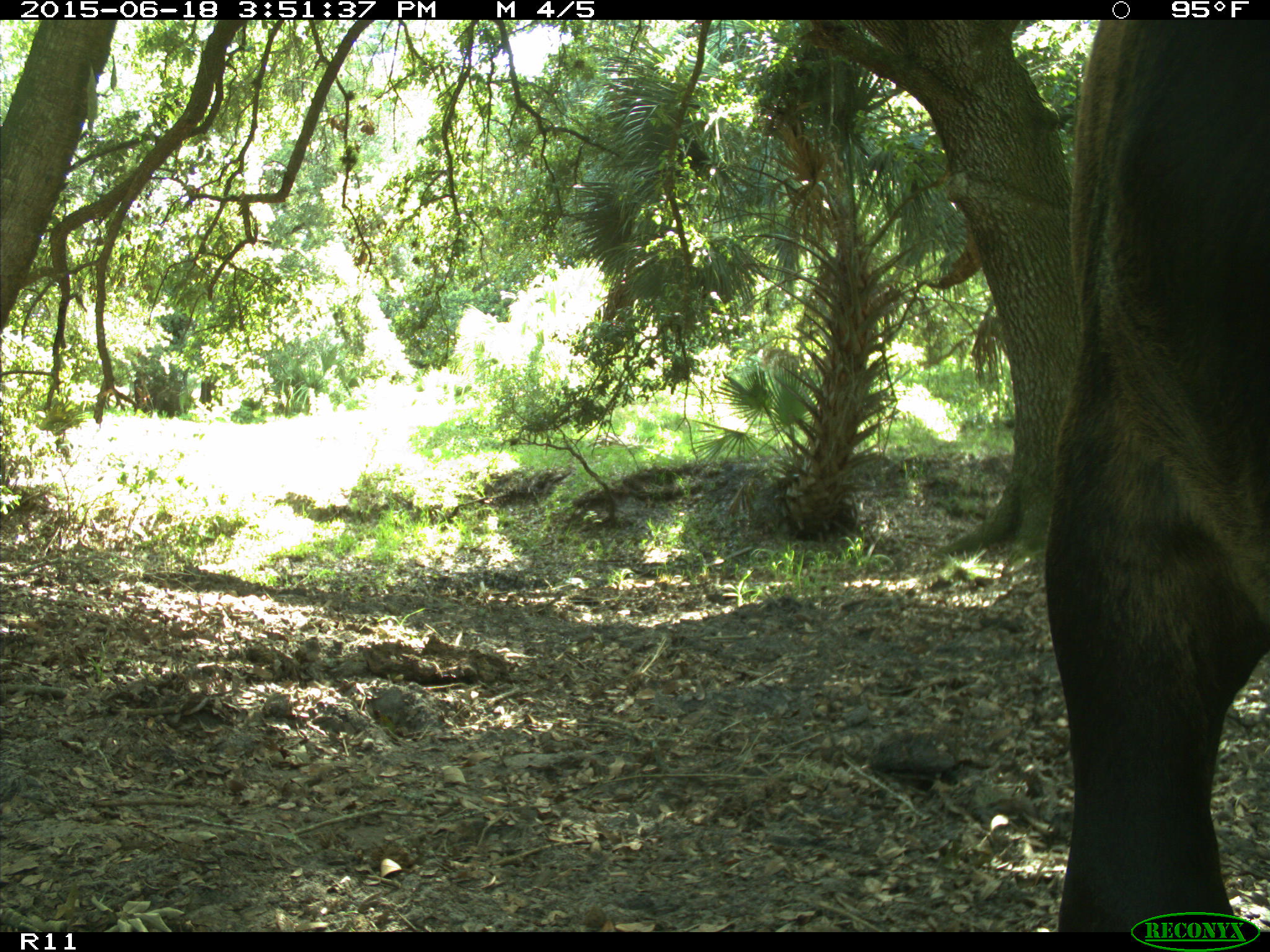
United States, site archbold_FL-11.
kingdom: Animalia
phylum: Chordata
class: Mammalia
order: Artiodactyla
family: Bovidae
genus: Bos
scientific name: Bos taurus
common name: domestic cow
Bos taurus (domestic cow).